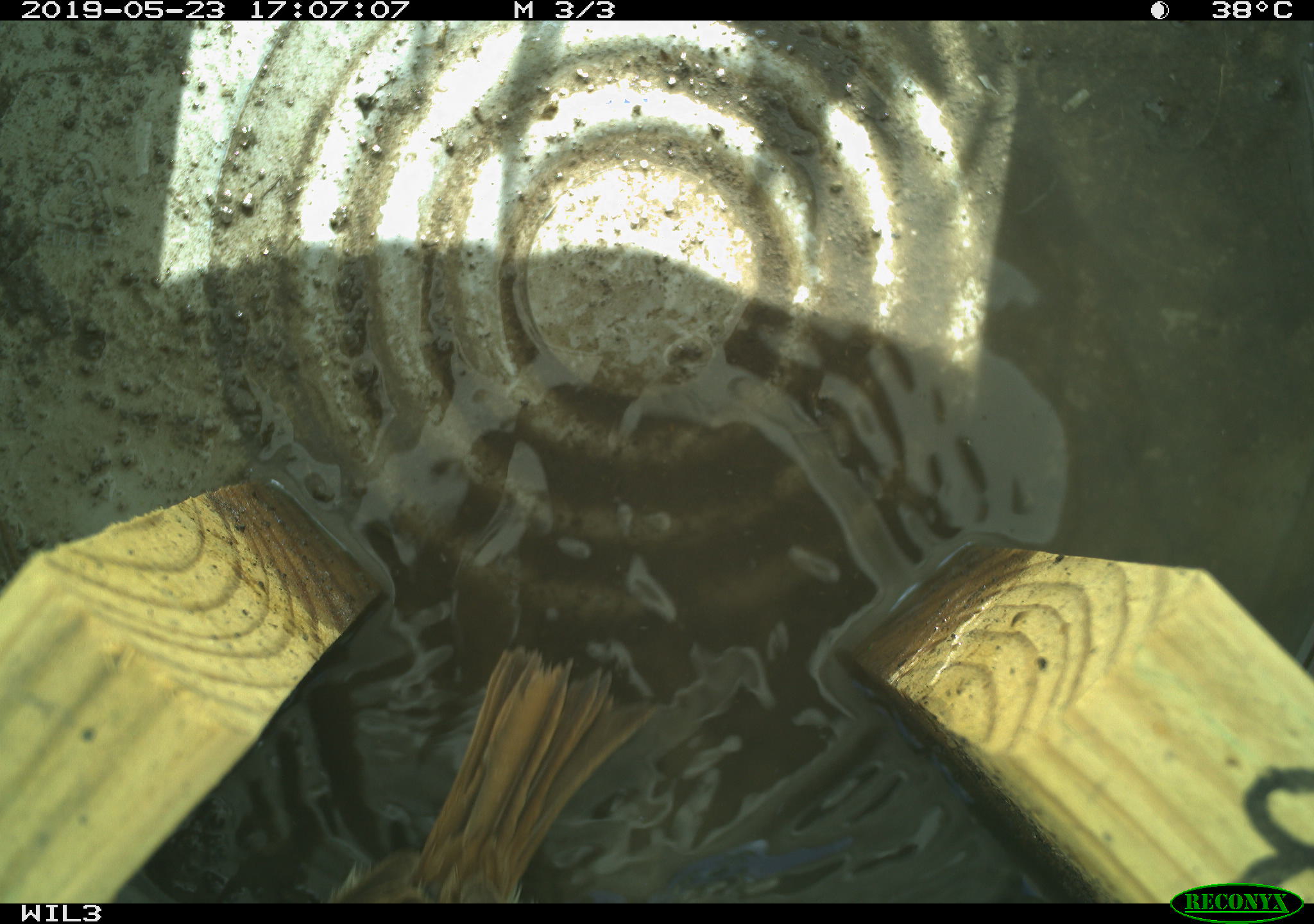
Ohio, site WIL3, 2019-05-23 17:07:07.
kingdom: Animalia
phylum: Chordata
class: Aves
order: Passeriformes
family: Passerellidae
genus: Melospiza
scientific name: Melospiza melodia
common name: song sparrow